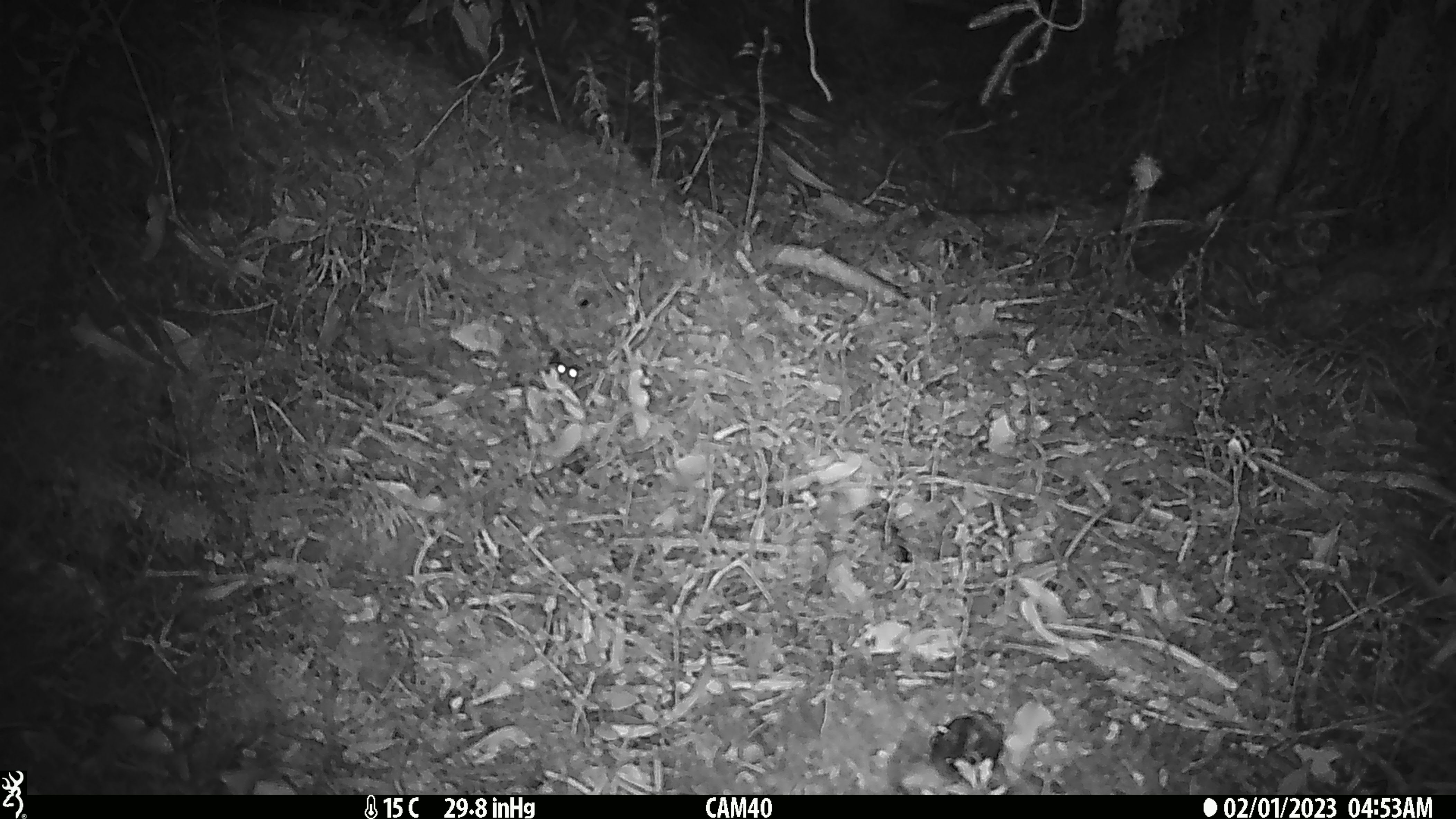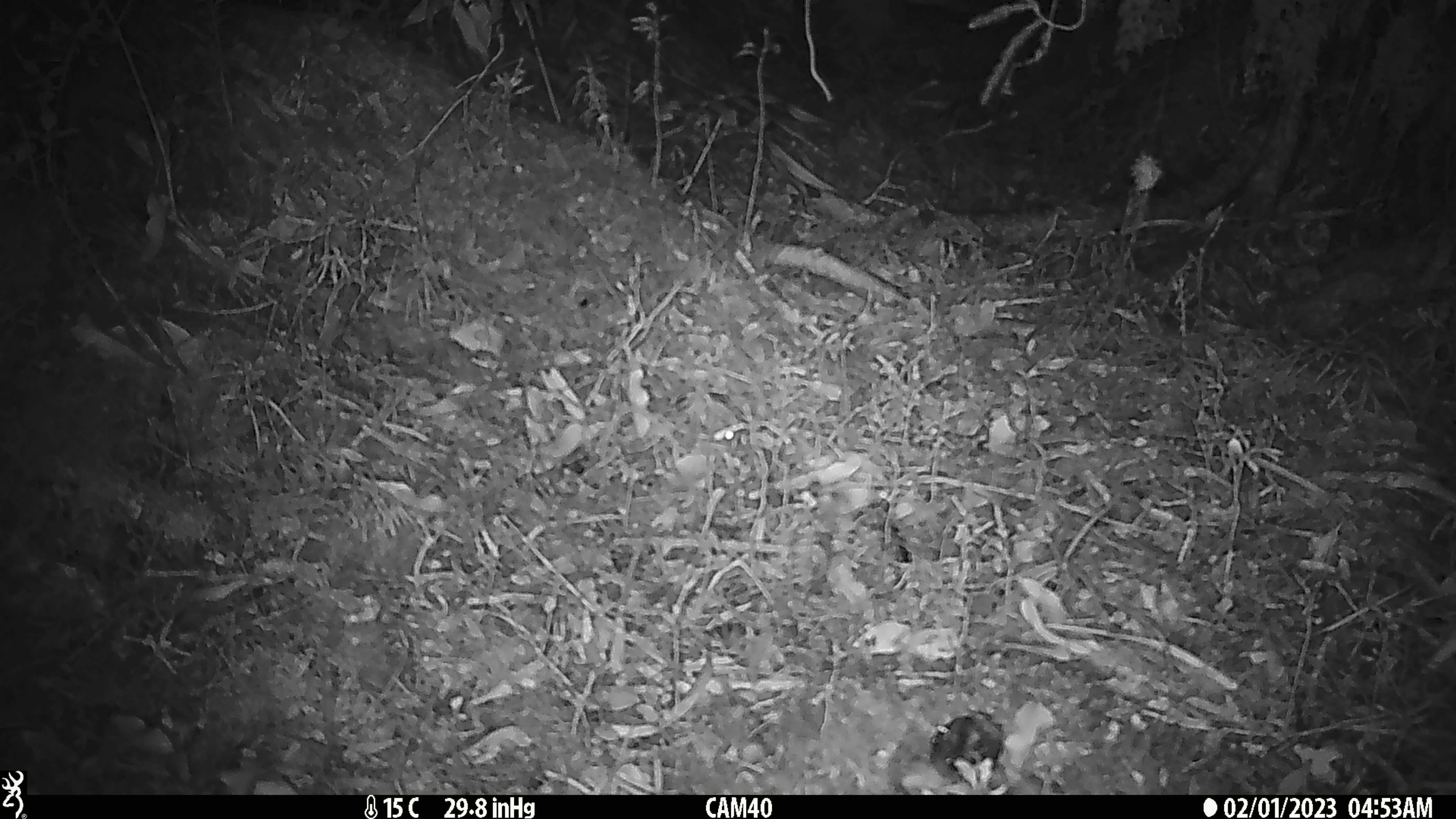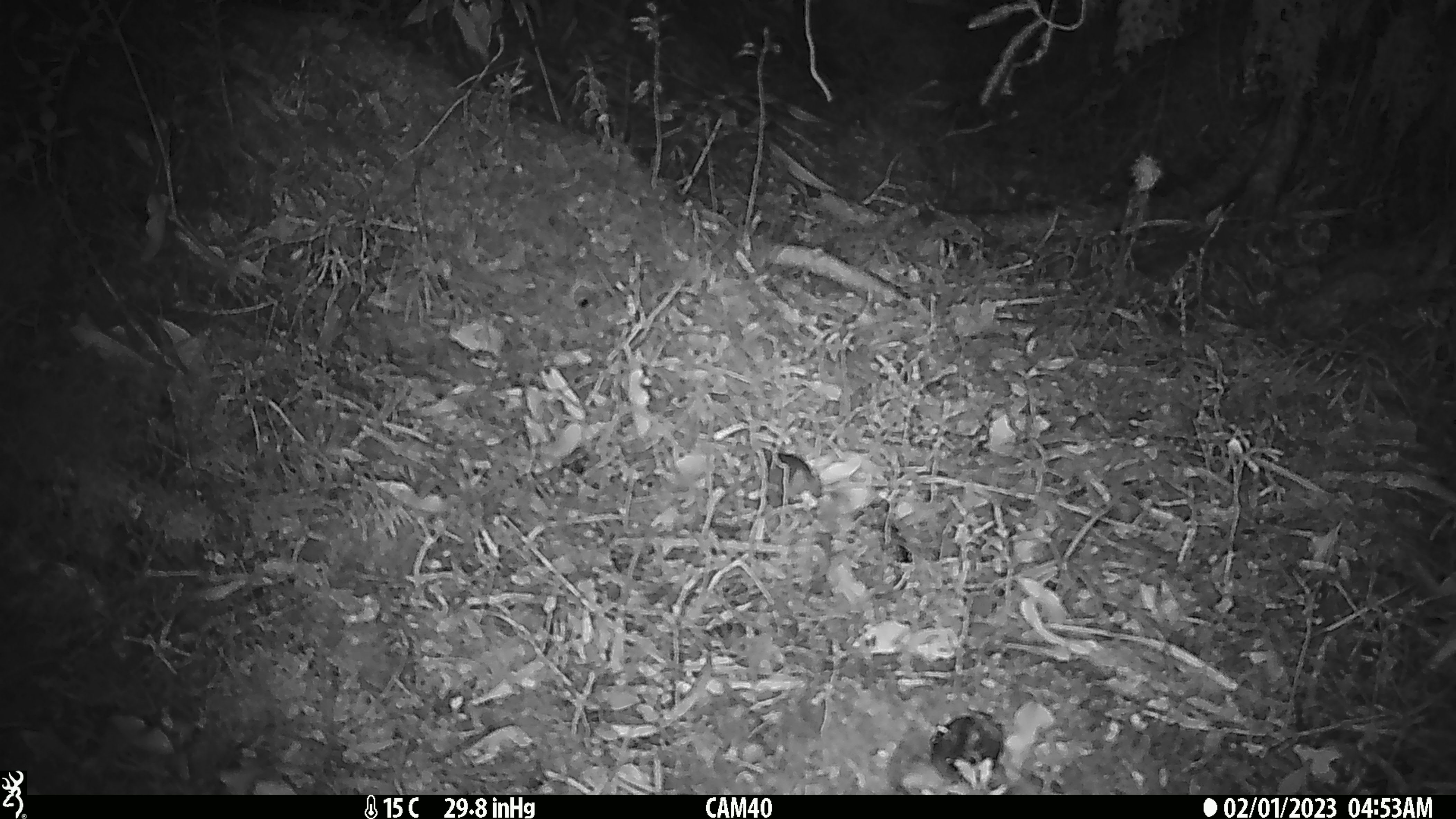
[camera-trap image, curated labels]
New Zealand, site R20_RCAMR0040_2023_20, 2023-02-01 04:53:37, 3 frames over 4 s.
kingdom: Animalia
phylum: Chordata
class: Mammalia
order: Rodentia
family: Muridae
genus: Mus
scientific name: Mus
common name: mouse